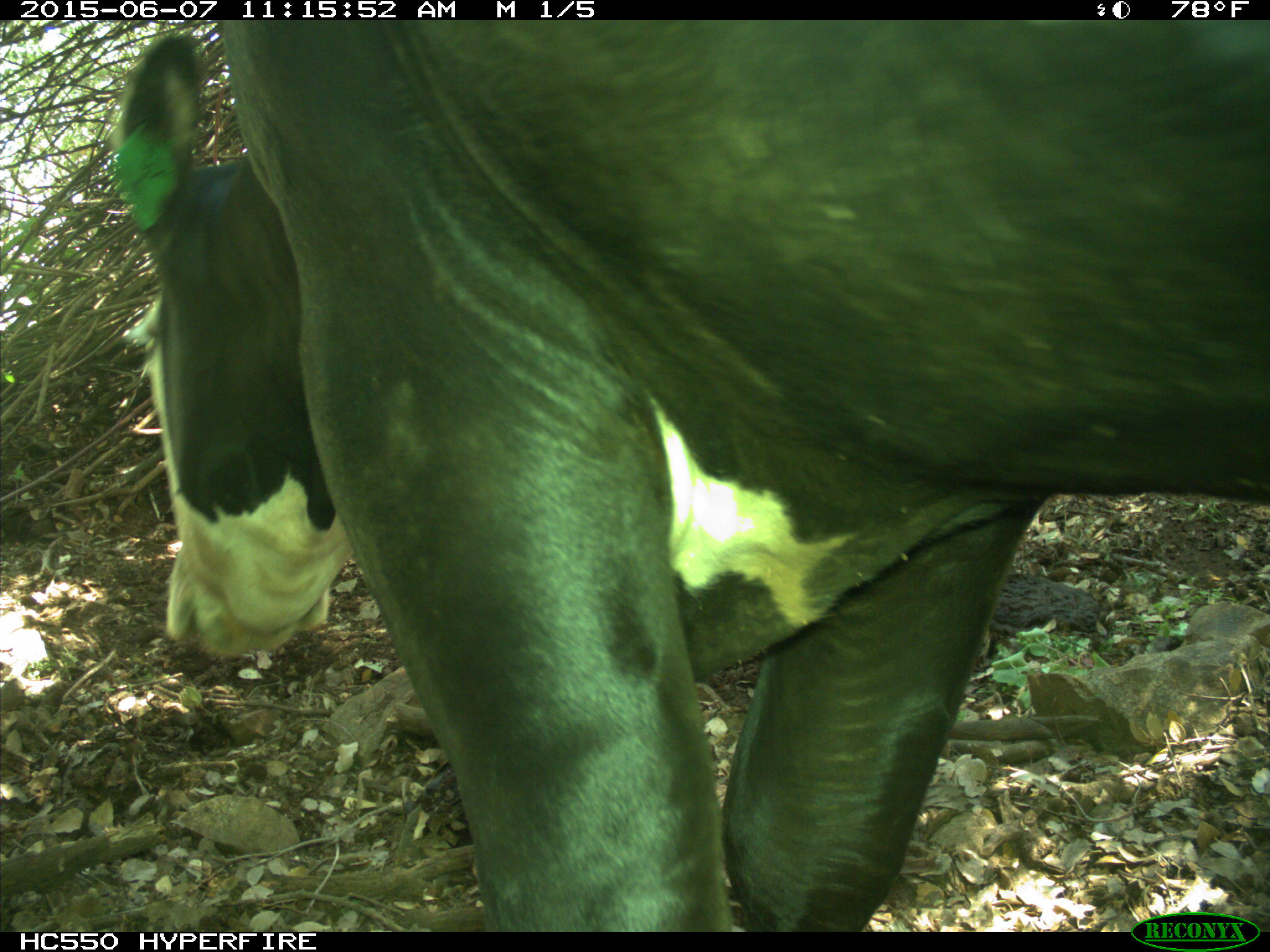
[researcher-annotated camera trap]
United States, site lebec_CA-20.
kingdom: Animalia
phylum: Chordata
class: Mammalia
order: Artiodactyla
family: Bovidae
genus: Bos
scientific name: Bos taurus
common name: domestic cow